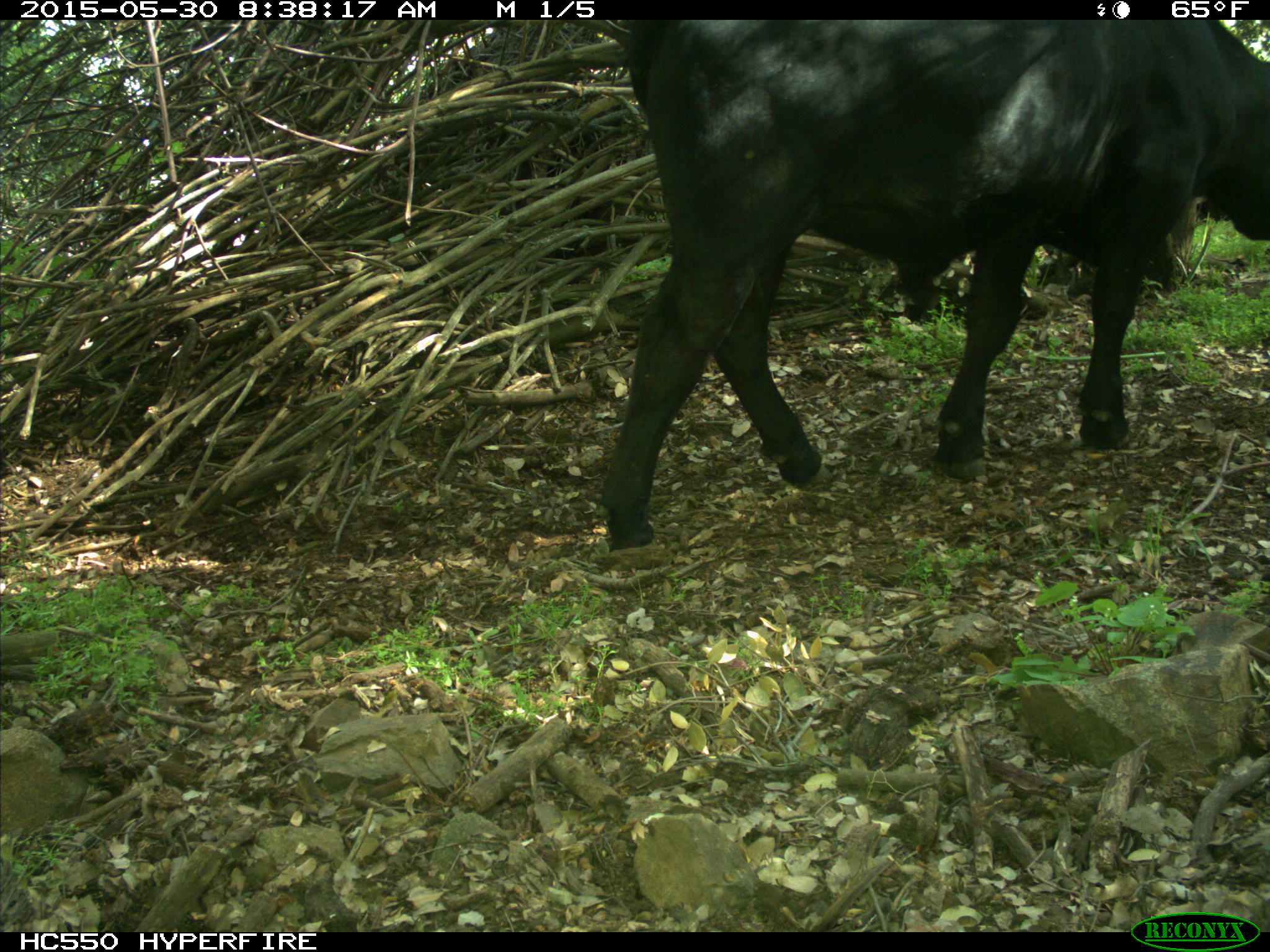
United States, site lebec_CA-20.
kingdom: Animalia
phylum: Chordata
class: Mammalia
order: Artiodactyla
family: Bovidae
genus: Bos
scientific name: Bos taurus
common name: domestic cow